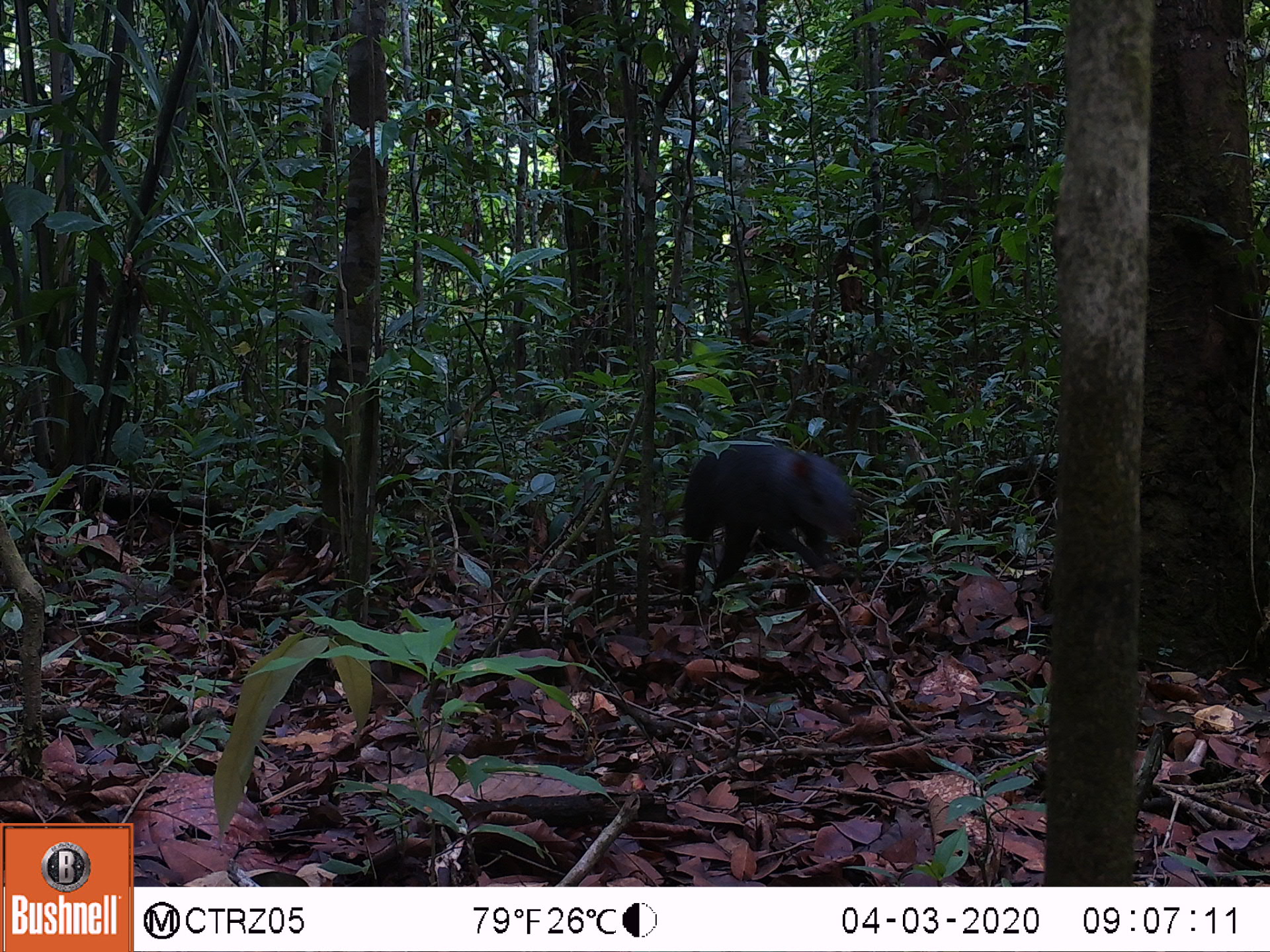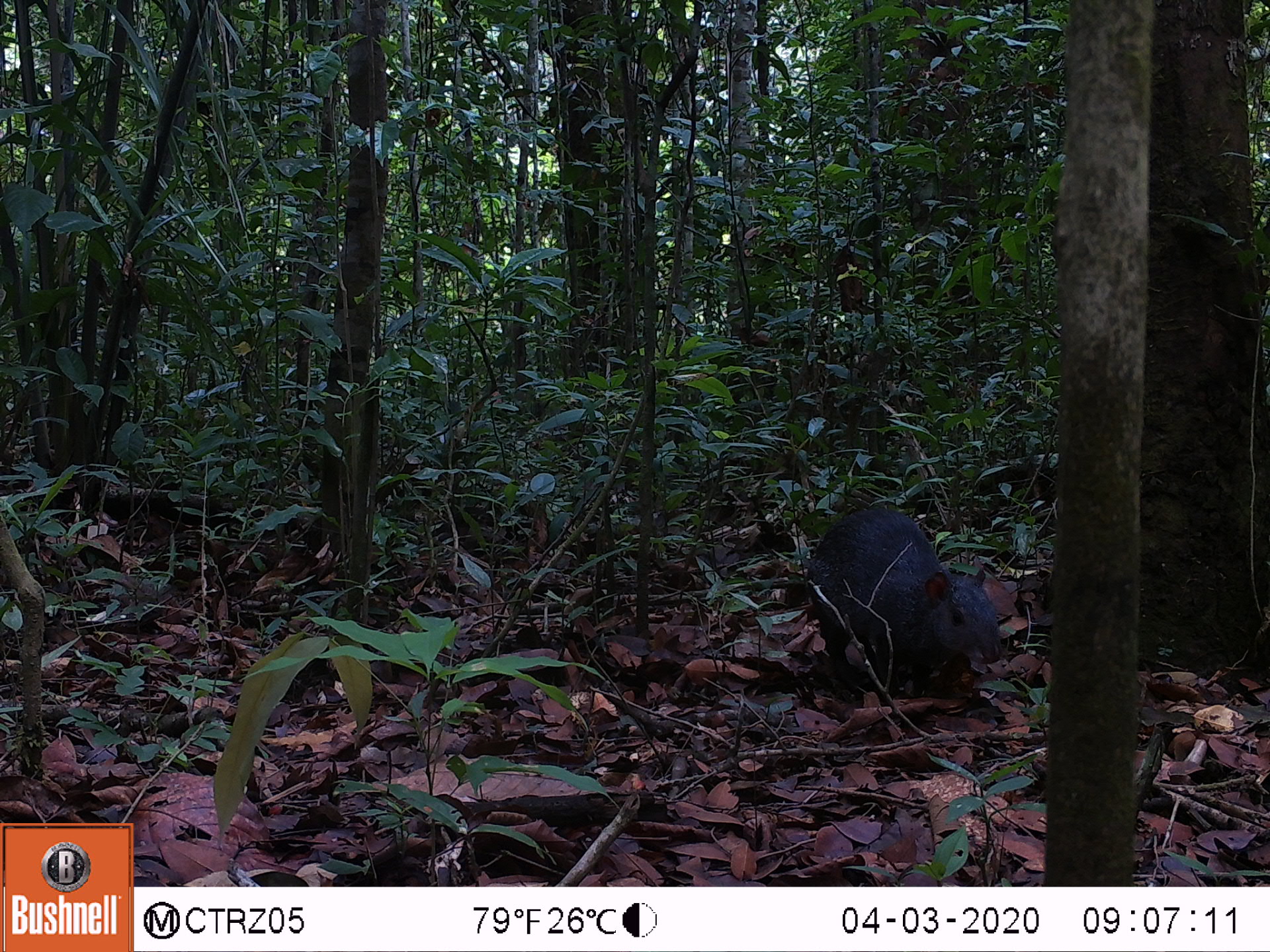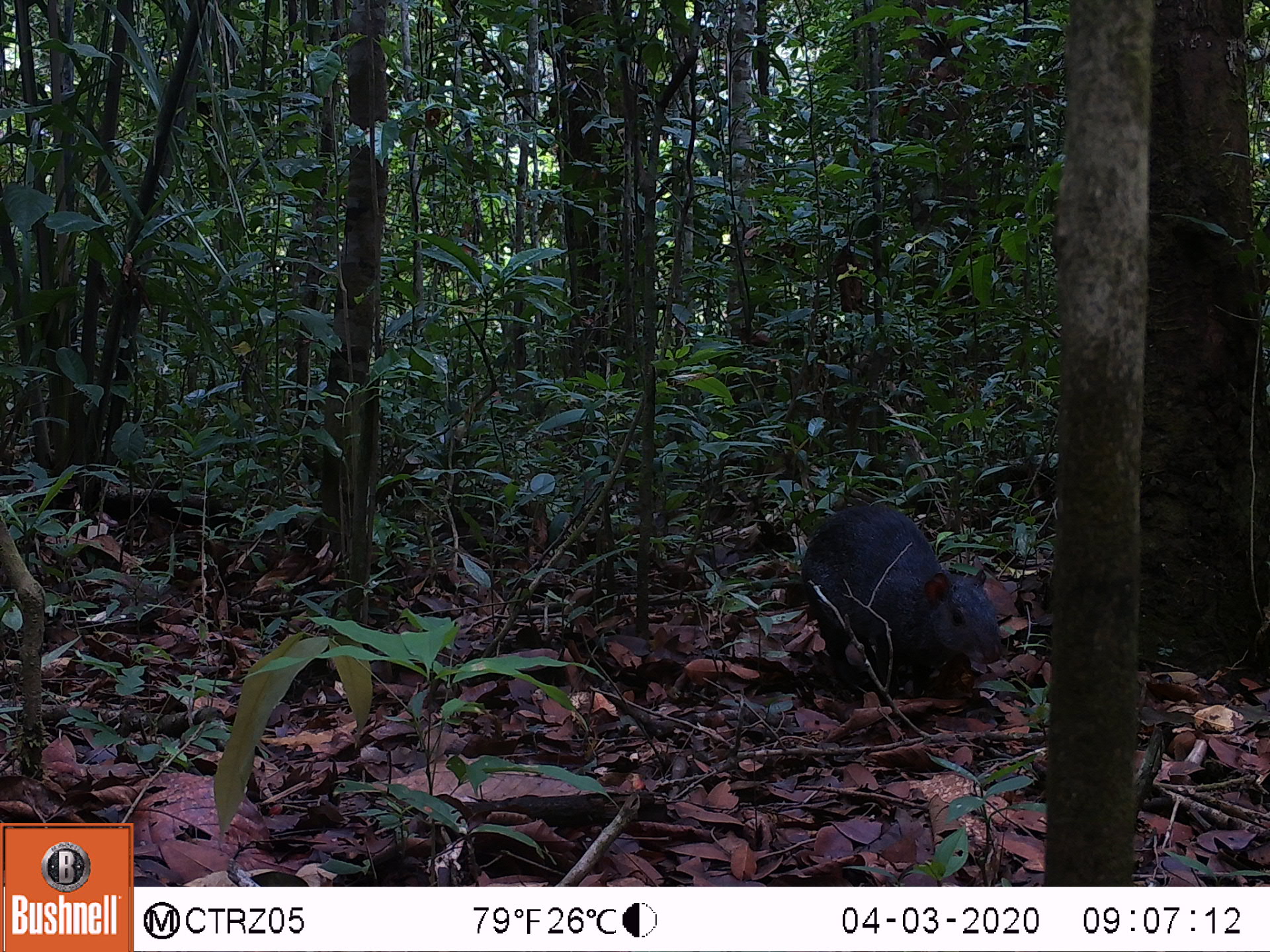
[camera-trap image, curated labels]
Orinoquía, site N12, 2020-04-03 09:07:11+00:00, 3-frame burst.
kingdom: Animalia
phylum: Chordata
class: Mammalia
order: Rodentia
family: Dasyproctidae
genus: Dasyprocta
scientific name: Dasyprocta fuliginosa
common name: black agouti